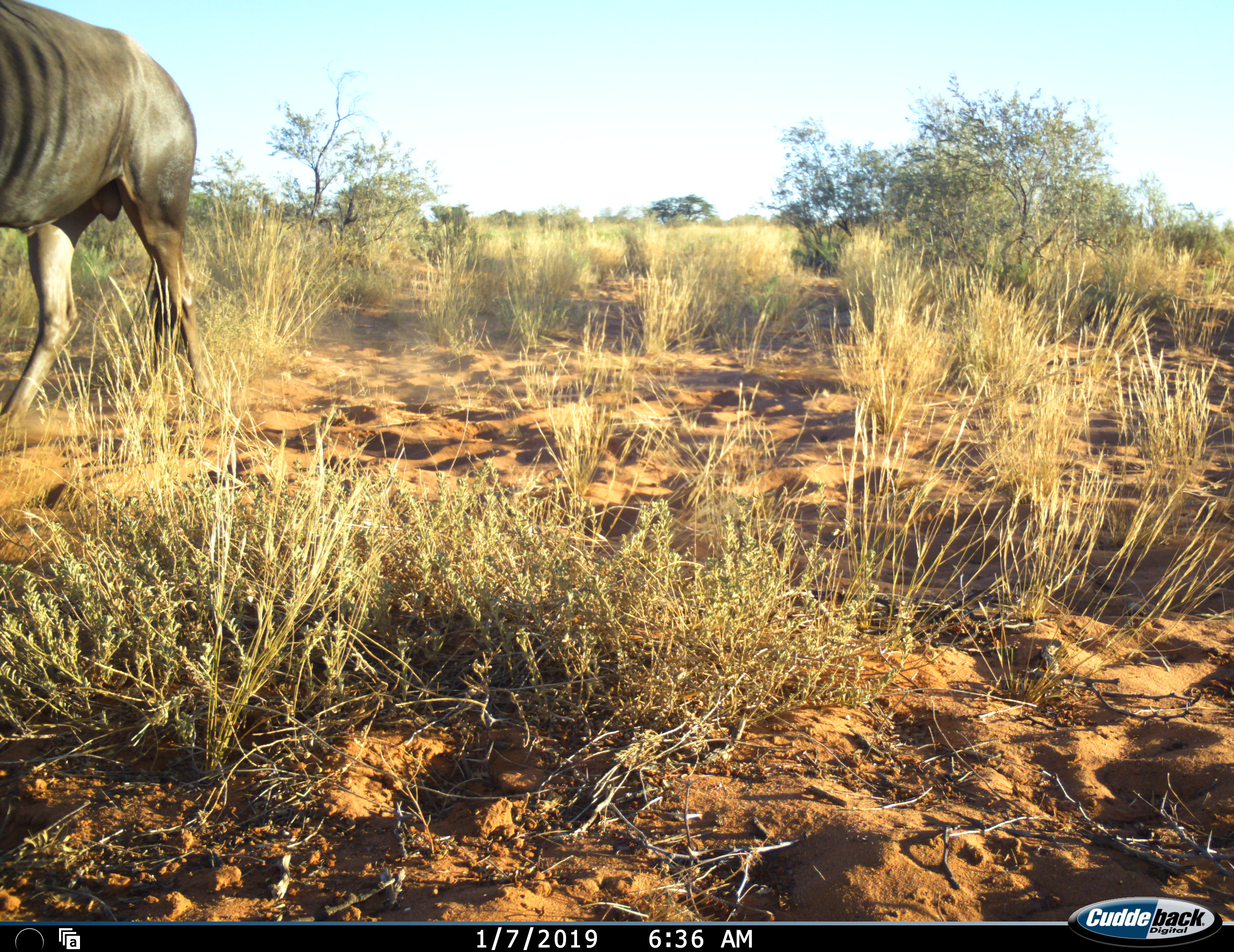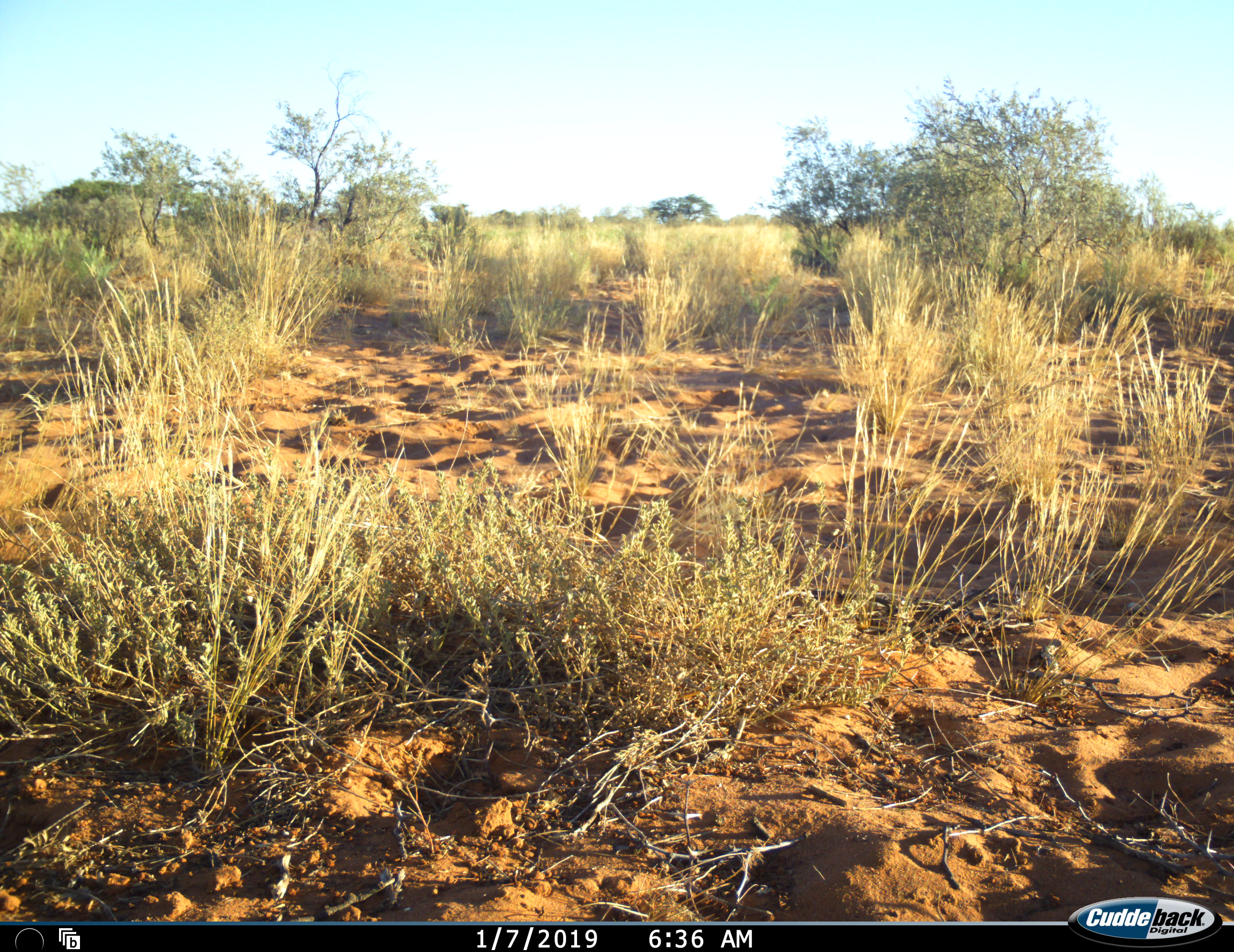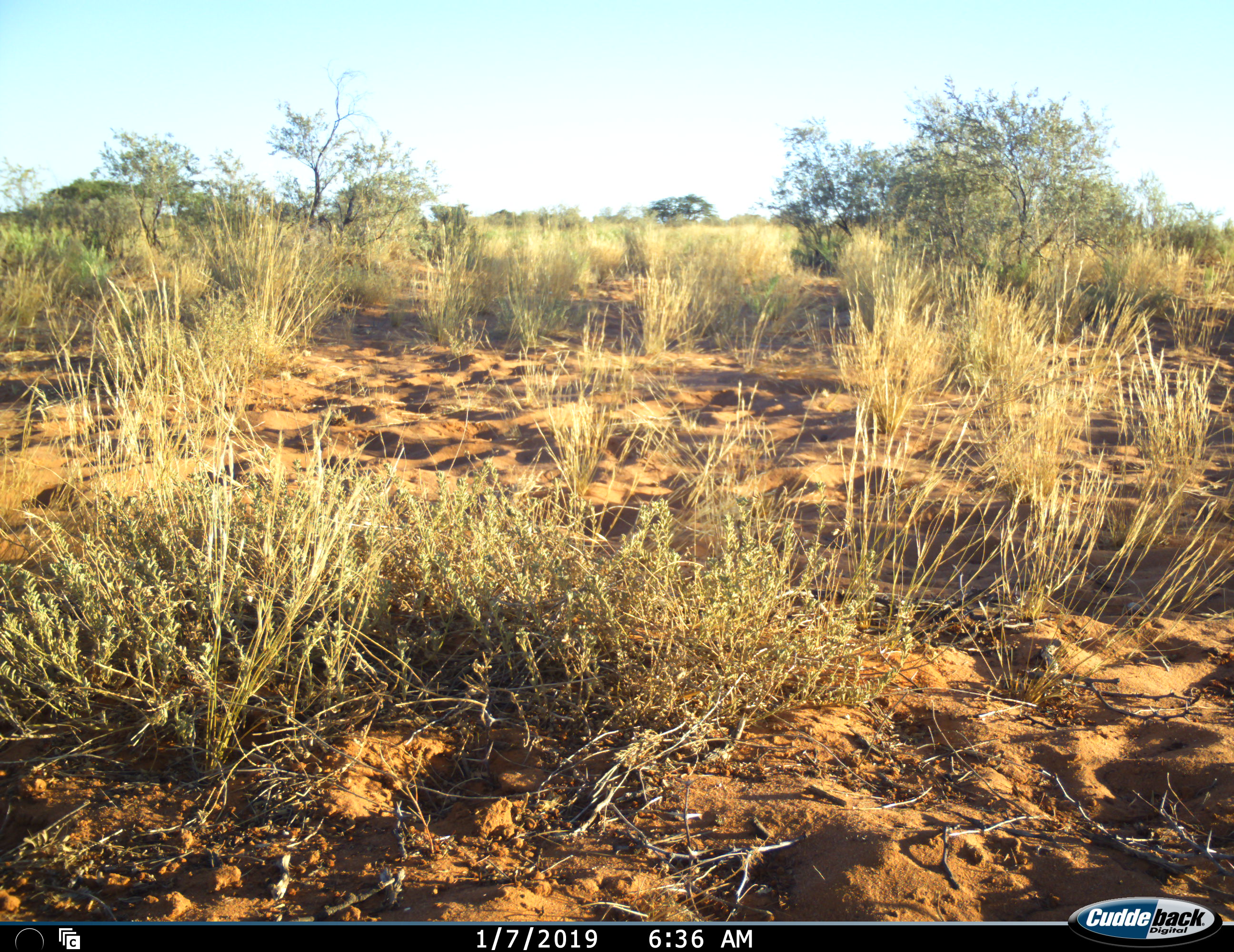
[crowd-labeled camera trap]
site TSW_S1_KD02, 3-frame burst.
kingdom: Animalia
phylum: Chordata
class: Mammalia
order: Artiodactyla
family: Bovidae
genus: Connochaetes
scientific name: Connochaetes taurinus taurinus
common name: blue wildebeest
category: wildebeestblue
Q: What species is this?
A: Wildebeestblue (blue wildebeest) (Connochaetes taurinus taurinus).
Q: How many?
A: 1.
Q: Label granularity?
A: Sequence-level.